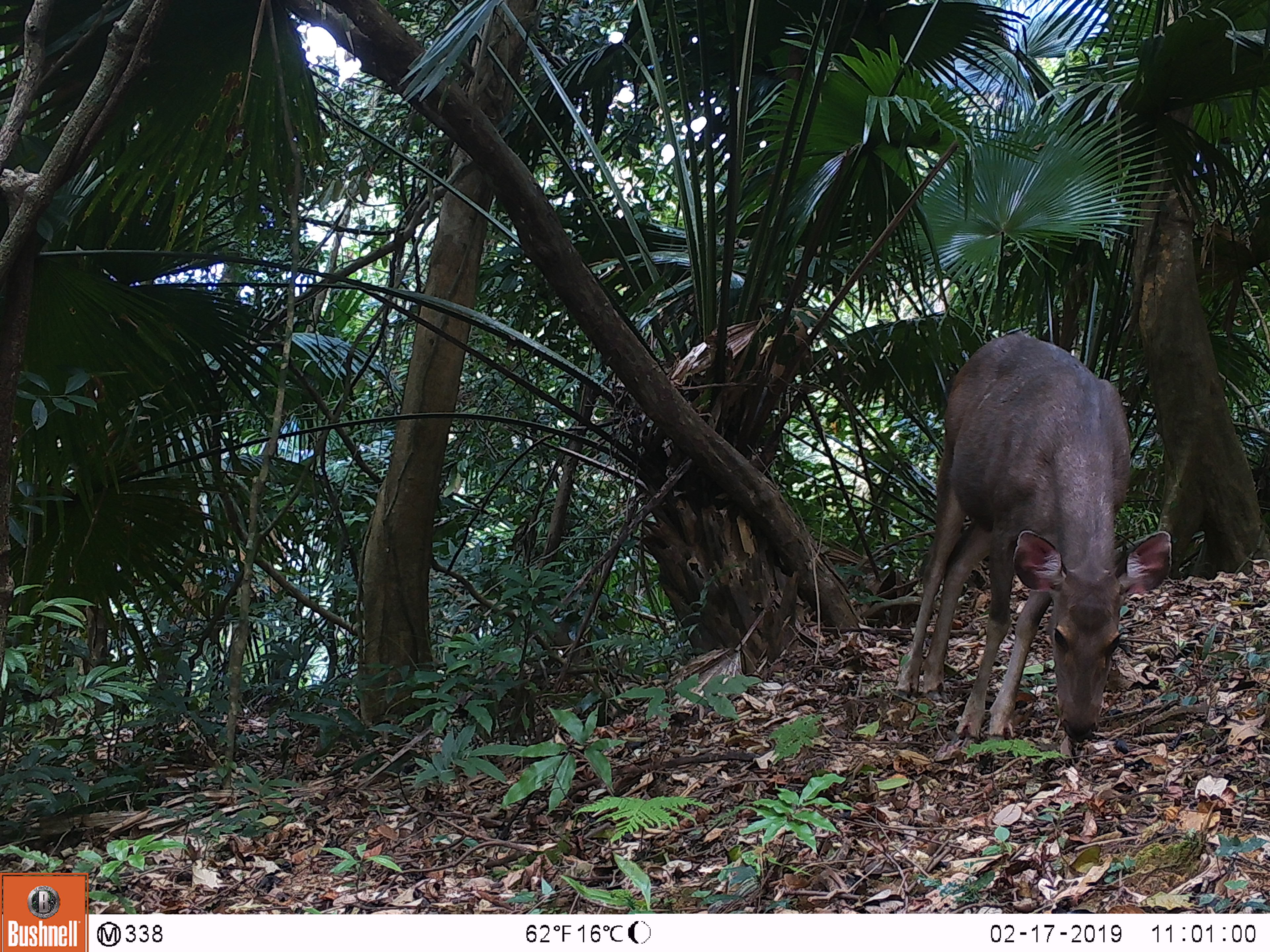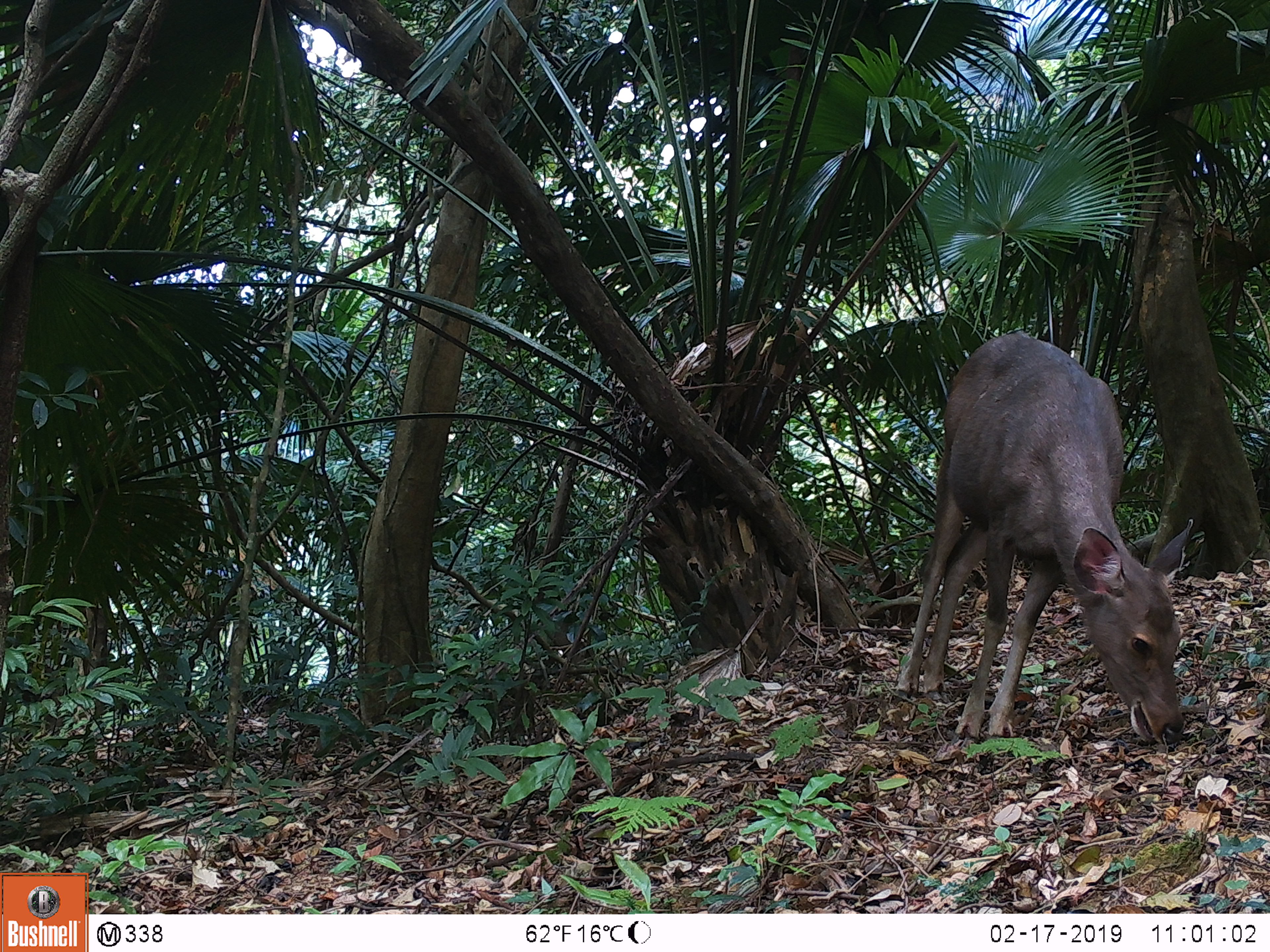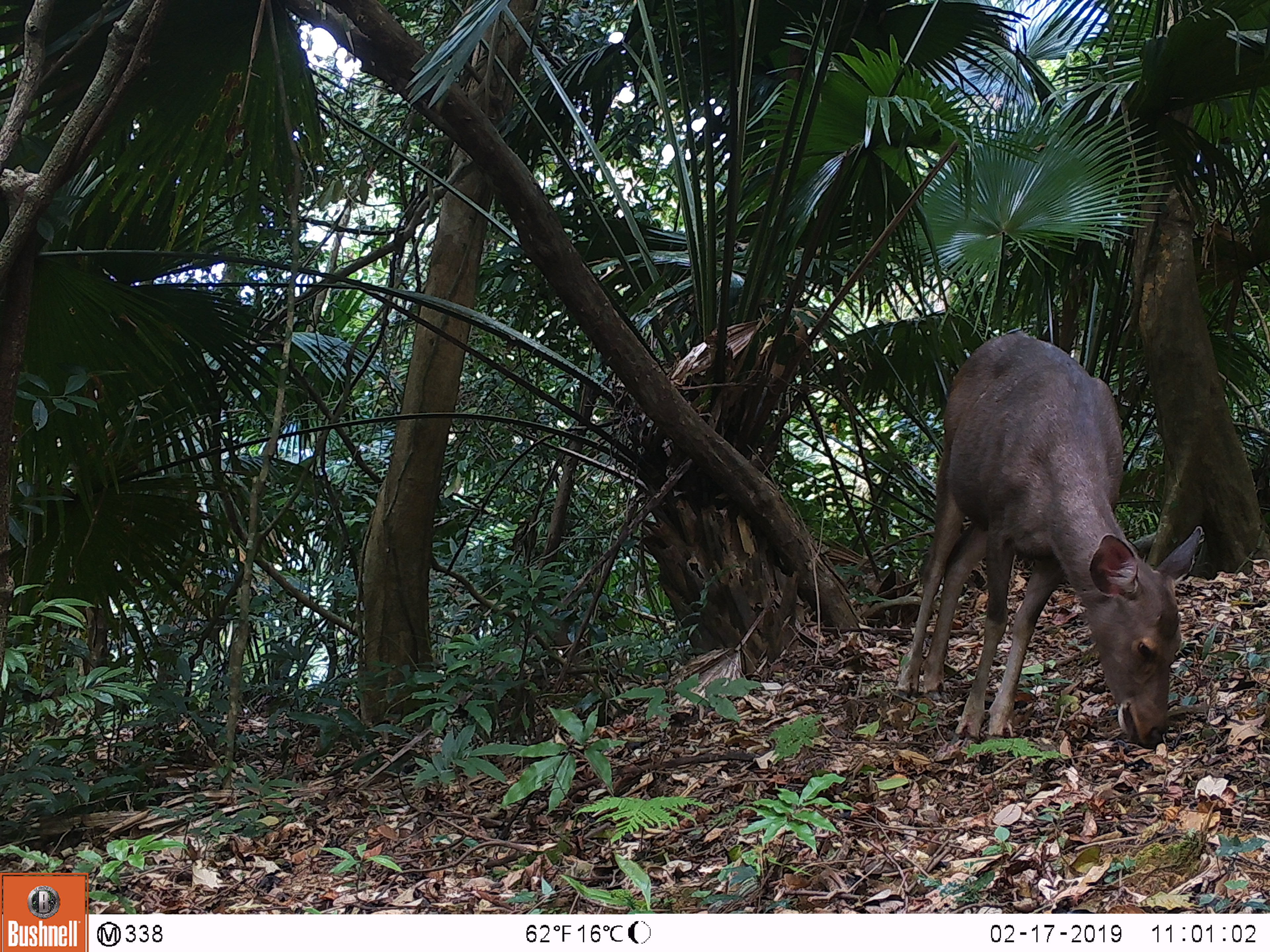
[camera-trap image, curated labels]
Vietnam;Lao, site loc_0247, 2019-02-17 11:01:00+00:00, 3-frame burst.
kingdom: Animalia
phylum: Chordata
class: Mammalia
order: Artiodactyla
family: Cervidae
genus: Rusa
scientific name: Rusa unicolor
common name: sambar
Sambar (Rusa unicolor). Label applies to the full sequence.